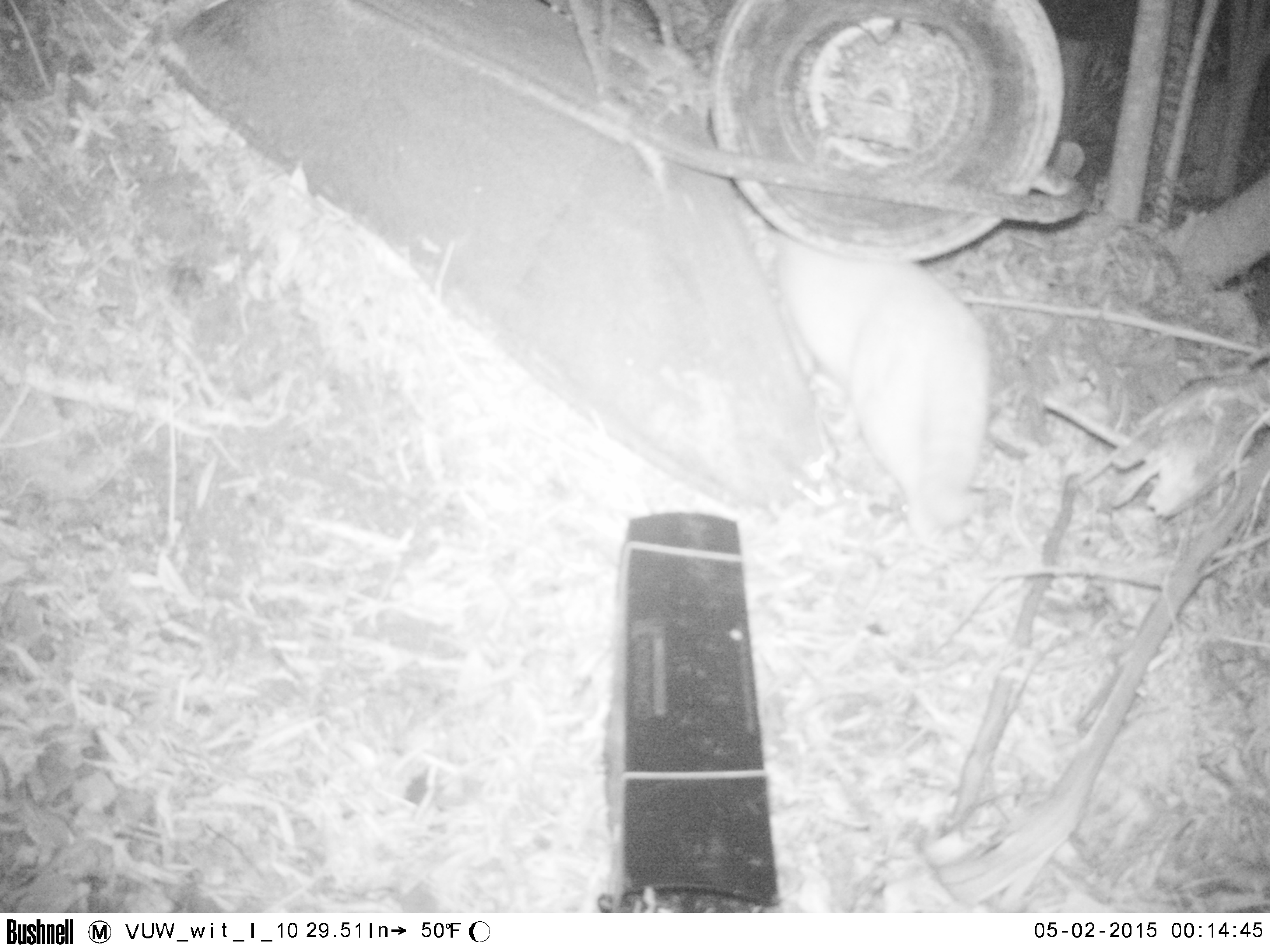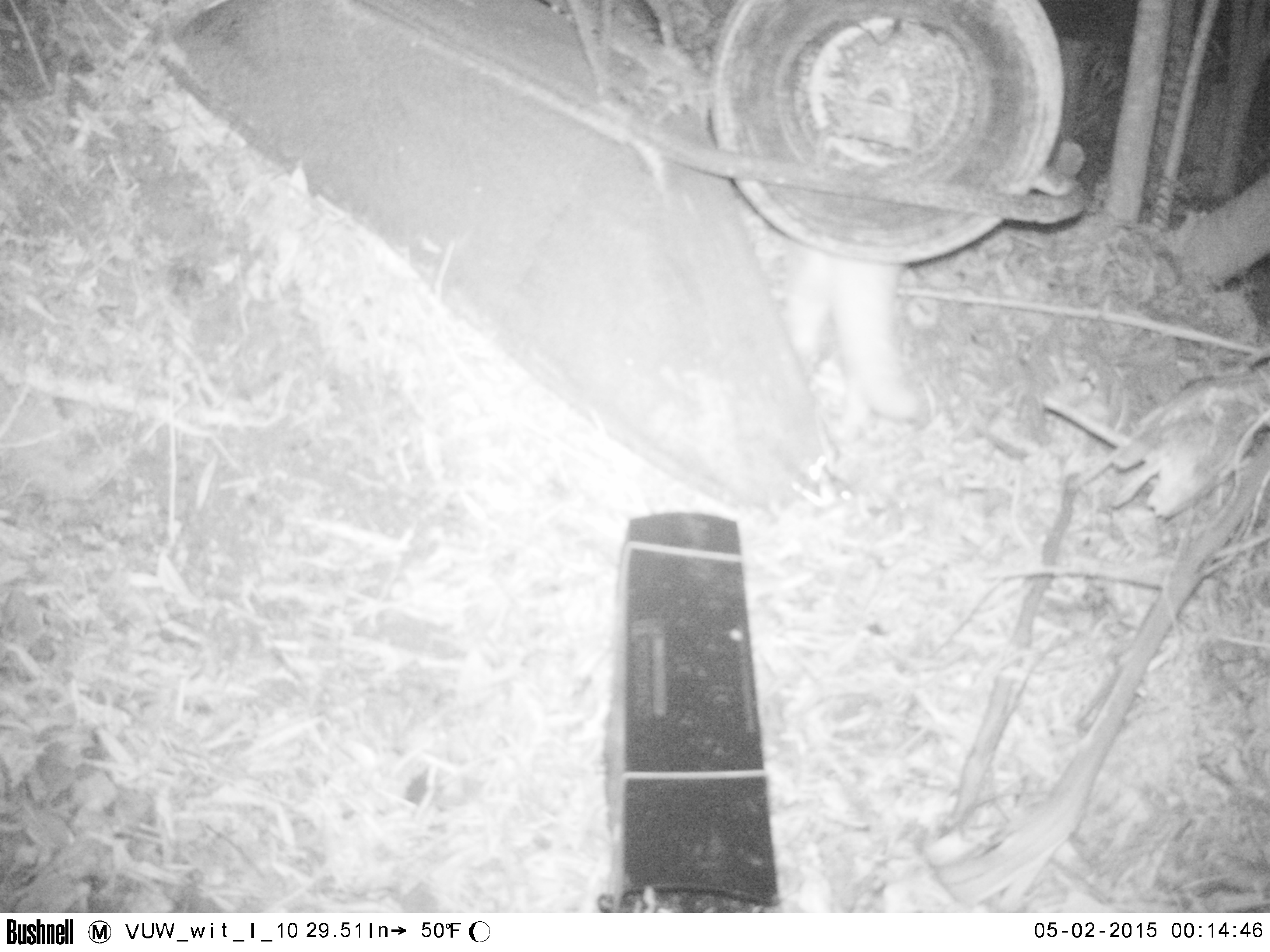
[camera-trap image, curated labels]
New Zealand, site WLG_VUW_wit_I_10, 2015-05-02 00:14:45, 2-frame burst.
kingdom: Animalia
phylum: Chordata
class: Mammalia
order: Carnivora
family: Felidae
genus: Felis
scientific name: Felis catus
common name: domestic cat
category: cat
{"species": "cat (domestic cat) (Felis catus)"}